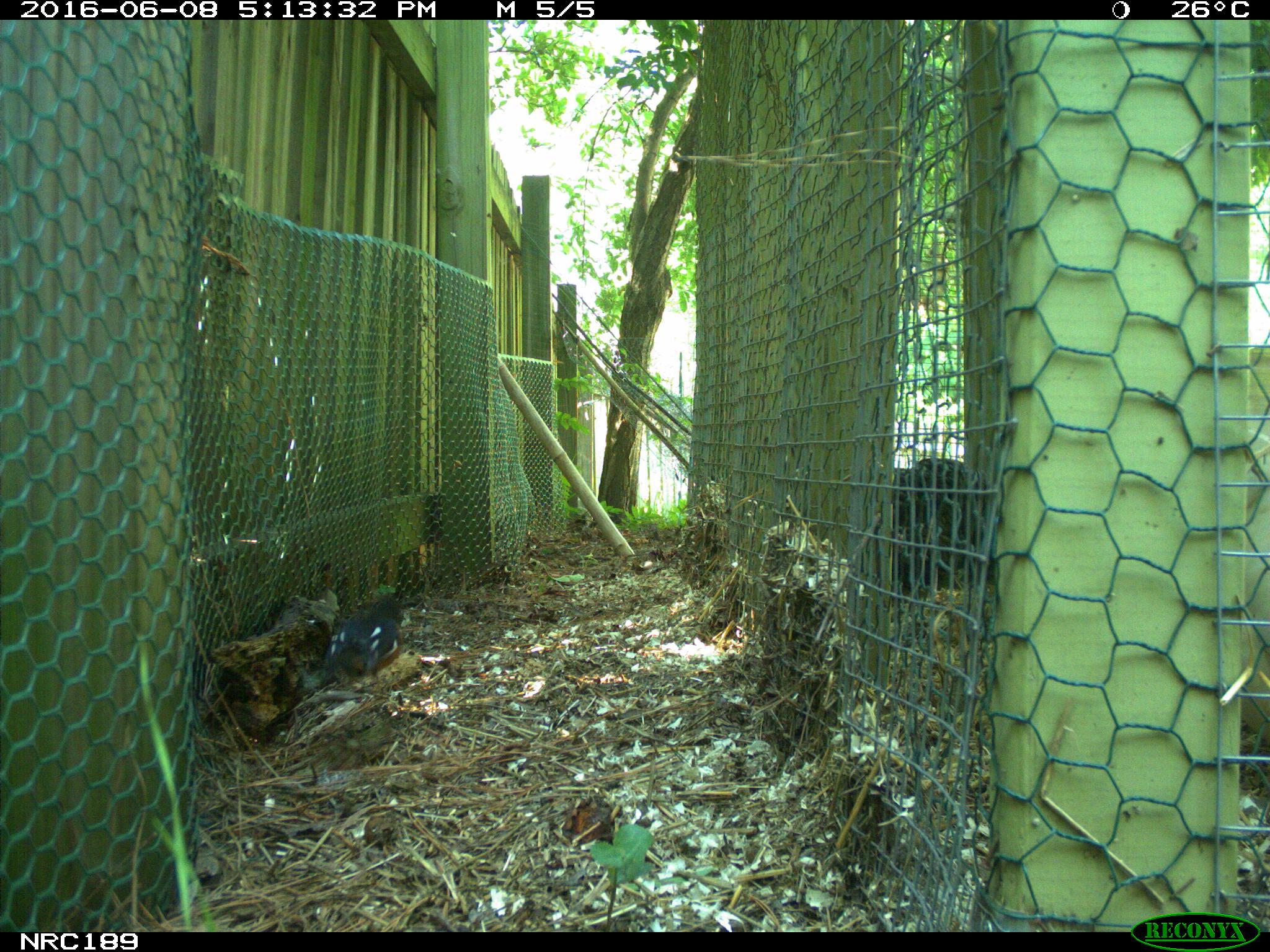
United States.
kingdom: Animalia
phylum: Chordata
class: Aves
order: Galliformes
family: Phasianidae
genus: Gallus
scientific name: Gallus gallus domesticus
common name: domestic chicken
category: Chicken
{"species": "Chicken (domestic chicken) (Gallus gallus domesticus)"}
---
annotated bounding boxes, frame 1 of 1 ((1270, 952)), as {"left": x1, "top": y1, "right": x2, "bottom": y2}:
Chicken: {"left": 316, "top": 590, "right": 408, "bottom": 696}